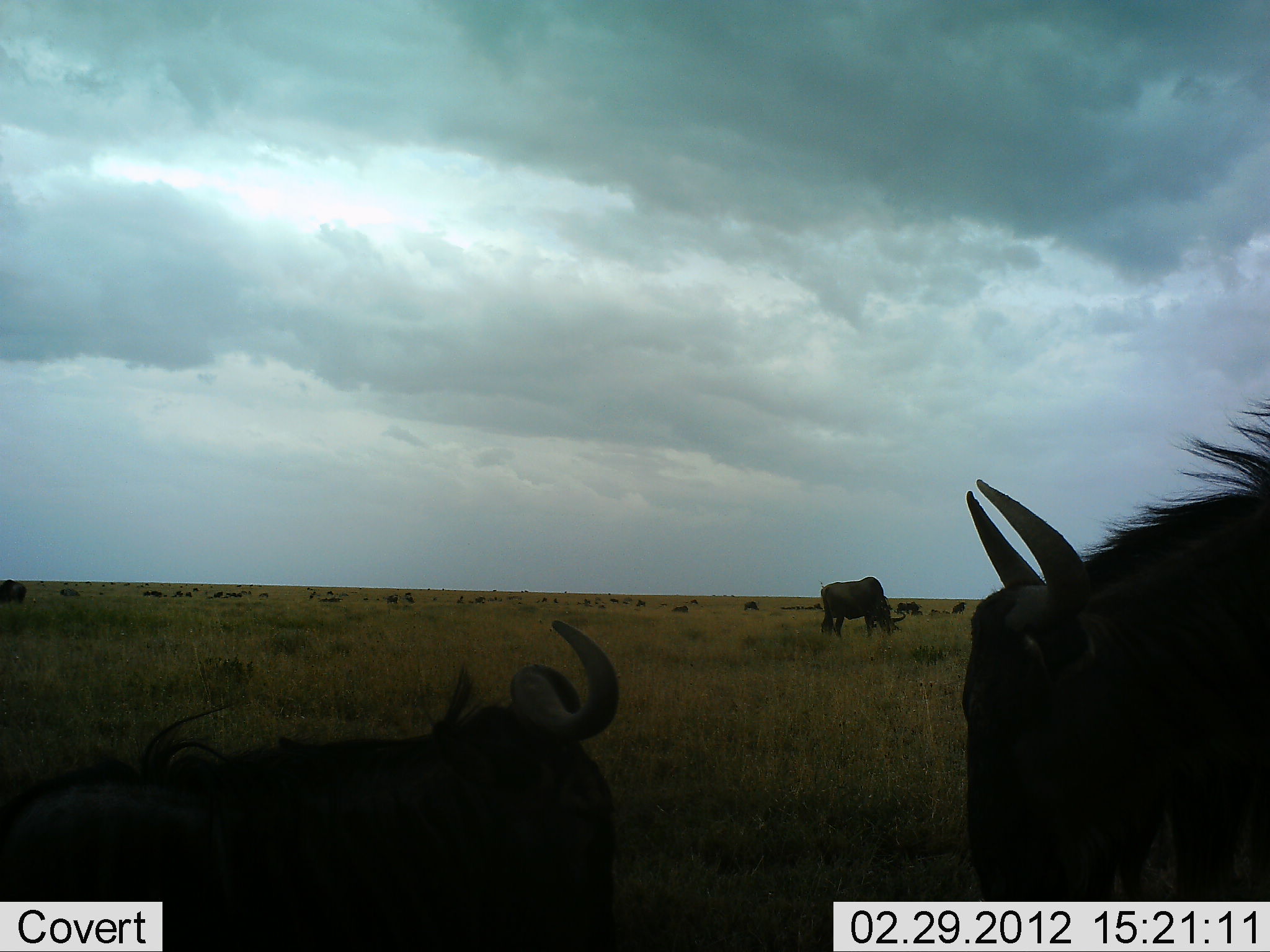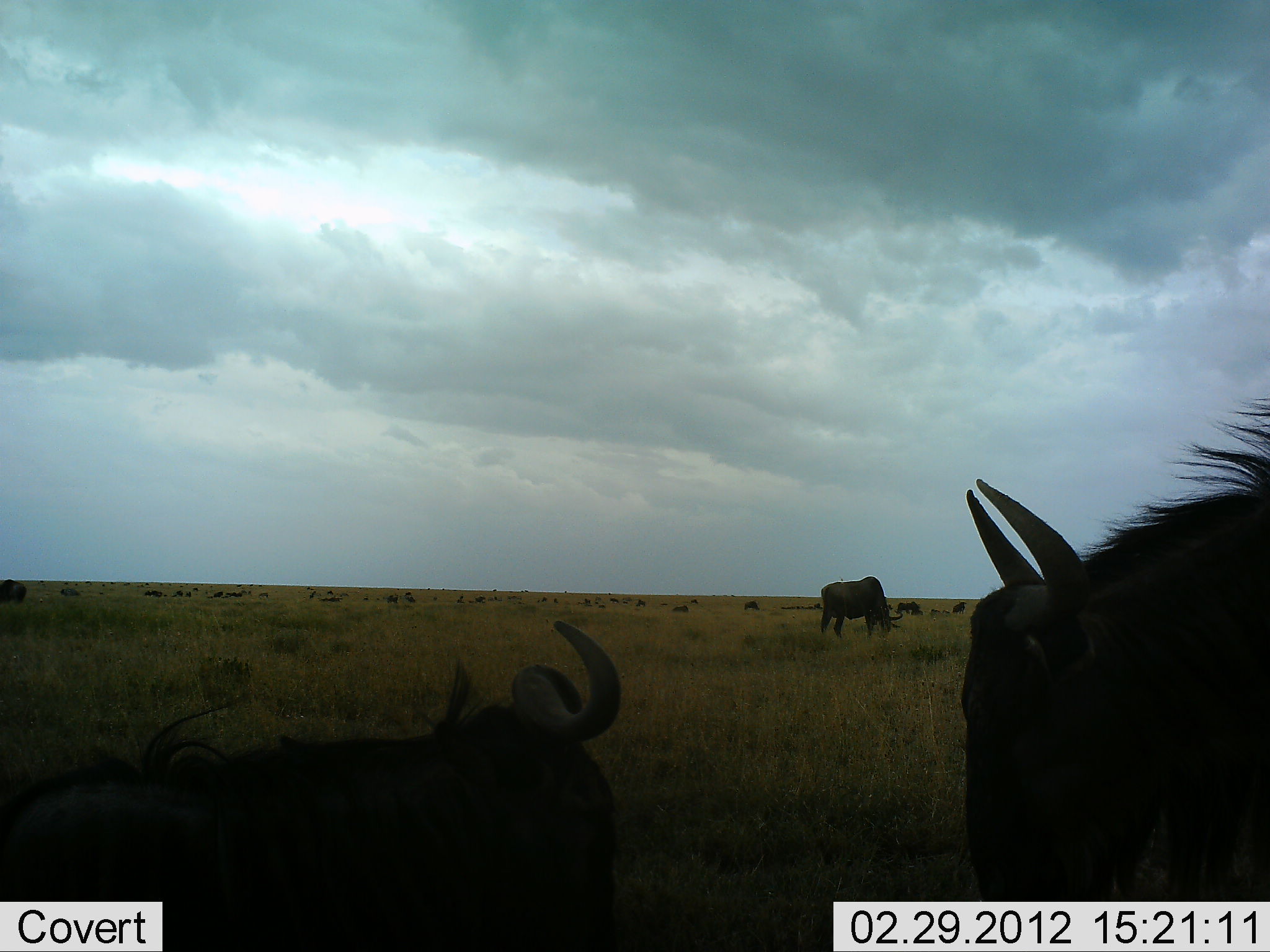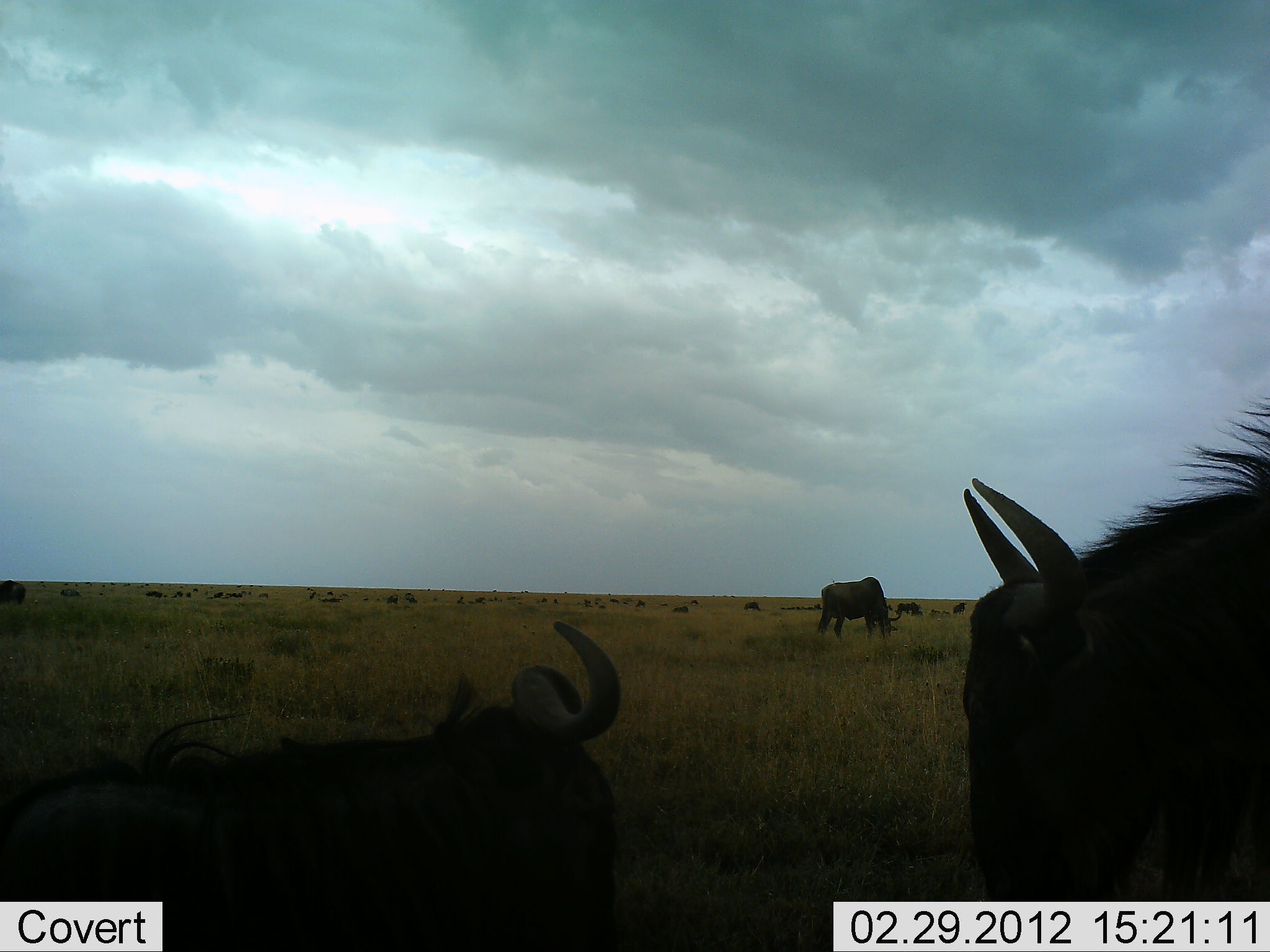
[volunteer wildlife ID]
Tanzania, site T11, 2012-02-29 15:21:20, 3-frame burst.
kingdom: Animalia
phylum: Chordata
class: Mammalia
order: Artiodactyla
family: Bovidae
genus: Connochaetes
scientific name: Connochaetes taurinus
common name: blue wildebeest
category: wildebeest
Wildebeest (blue wildebeest) (Connochaetes taurinus), count 11-50. Behavior (volunteer vote fractions): standing 88%, resting 53%, moving 24%, interacting 0%. Young present (vote fraction): 0%. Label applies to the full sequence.